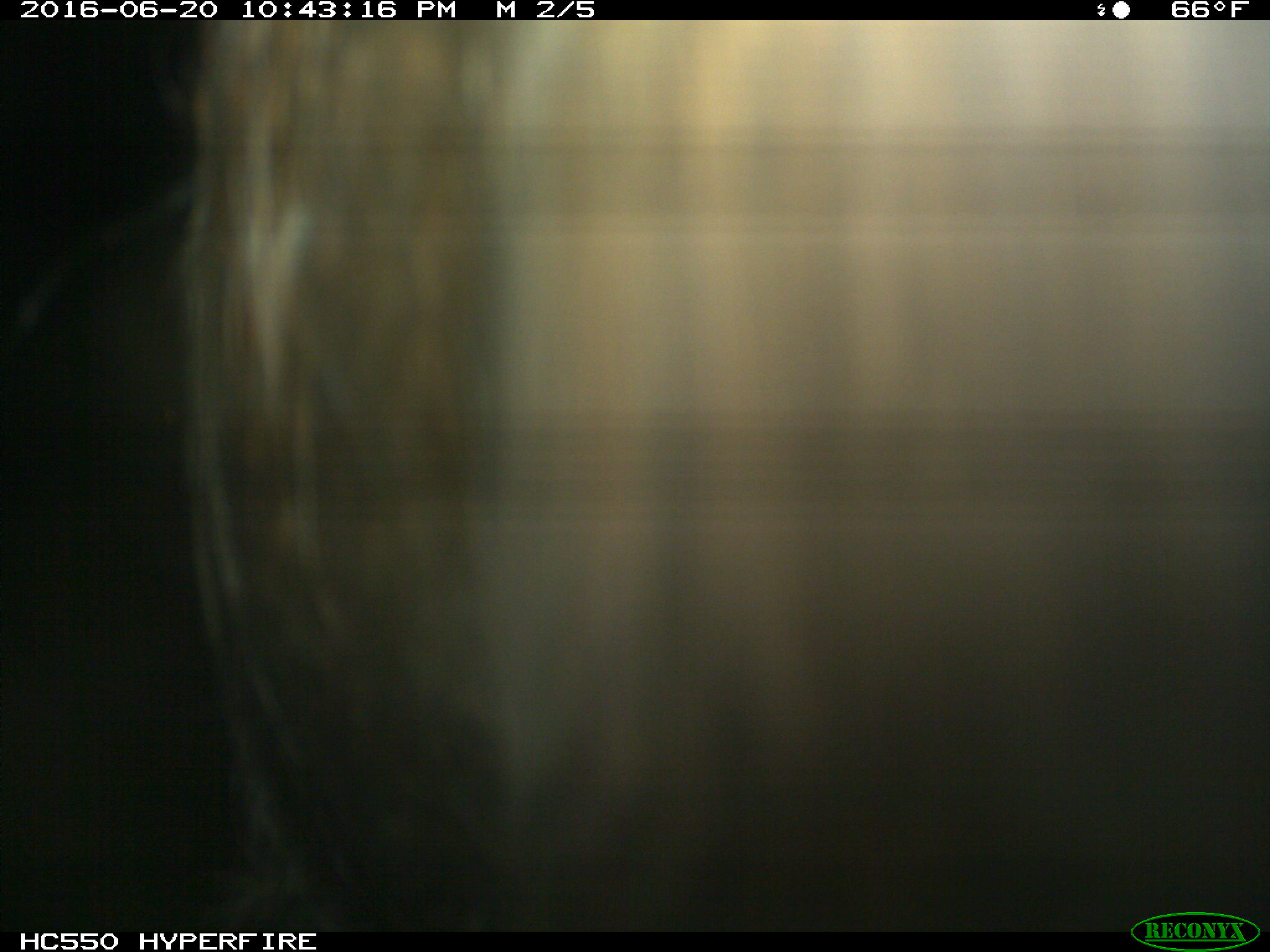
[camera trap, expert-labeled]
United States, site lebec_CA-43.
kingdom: Animalia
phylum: Chordata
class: Mammalia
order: Artiodactyla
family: Bovidae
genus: Bos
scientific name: Bos taurus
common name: domestic cow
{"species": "Bos taurus (domestic cow)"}